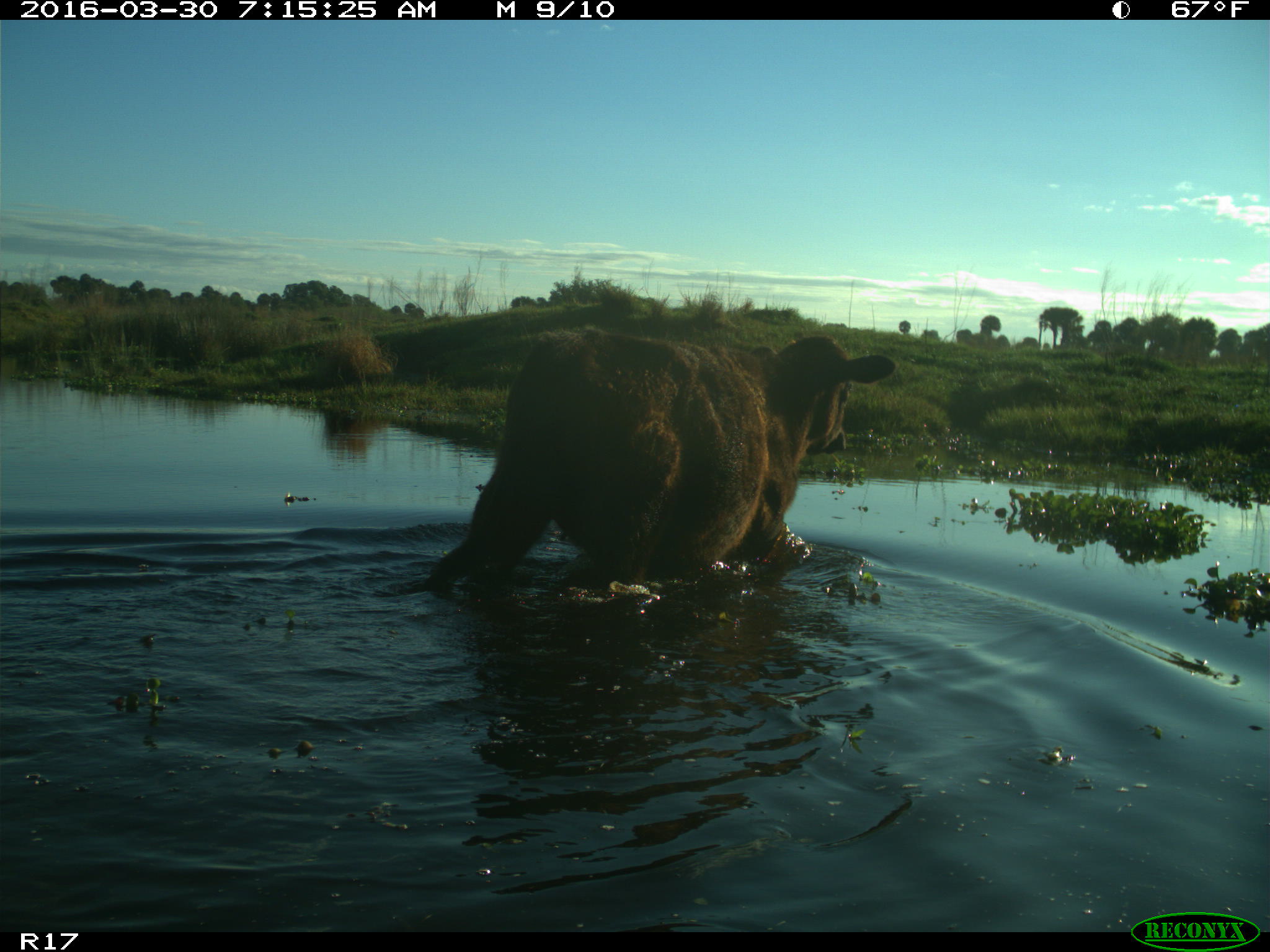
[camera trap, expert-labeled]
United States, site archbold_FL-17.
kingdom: Animalia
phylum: Chordata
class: Mammalia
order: Artiodactyla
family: Bovidae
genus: Bos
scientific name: Bos taurus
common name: domestic cow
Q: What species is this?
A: Bos taurus (domestic cow).